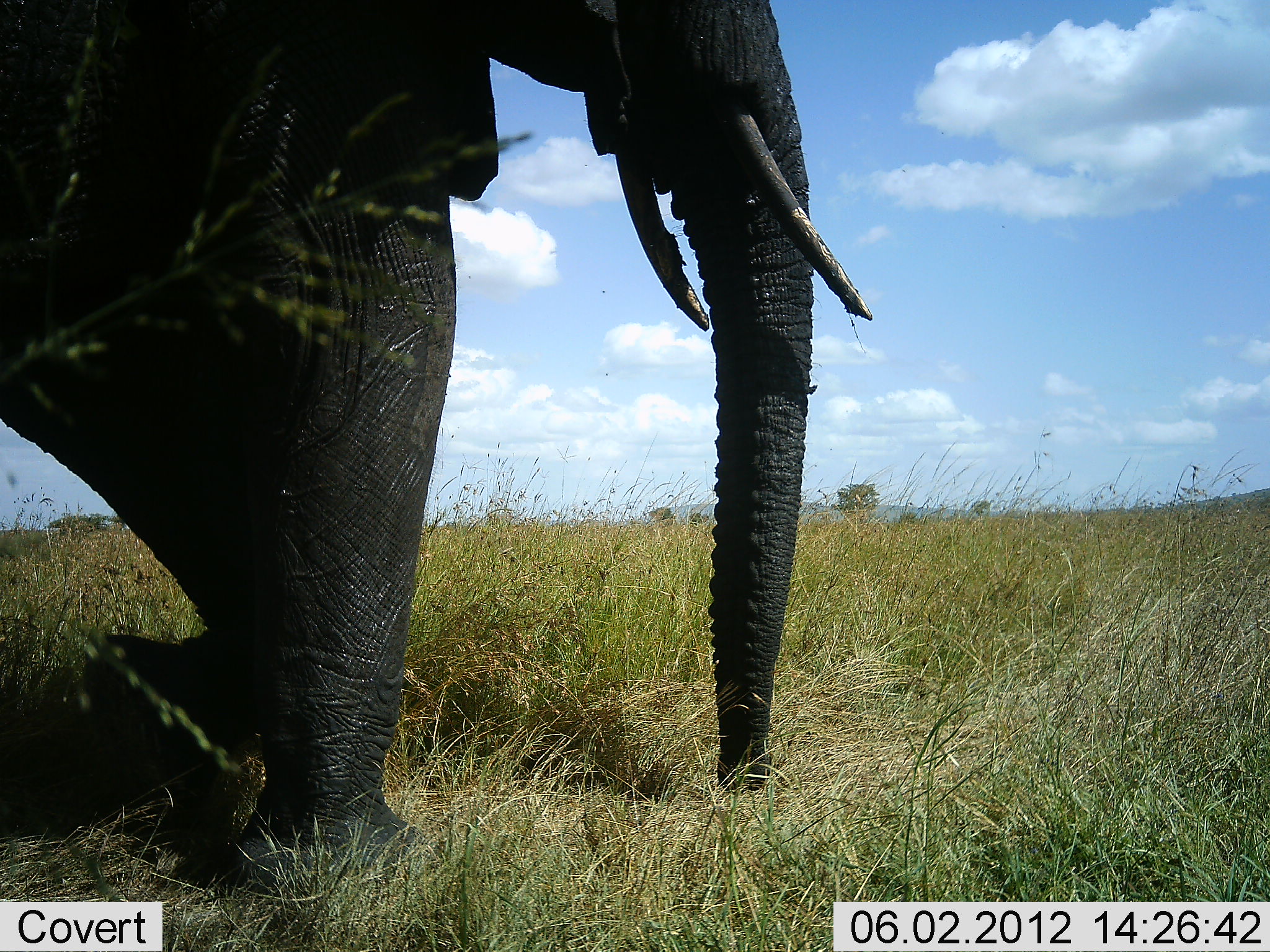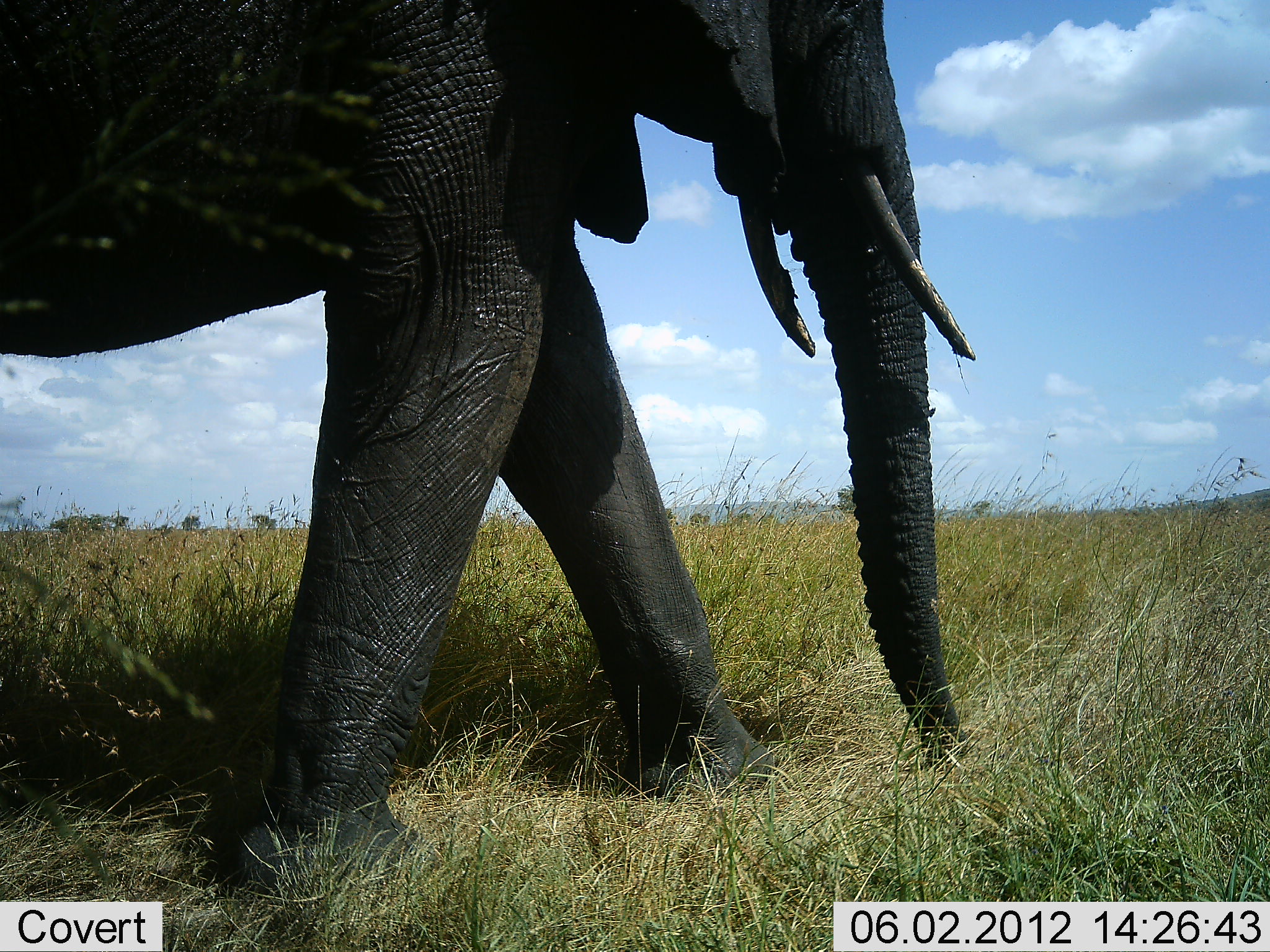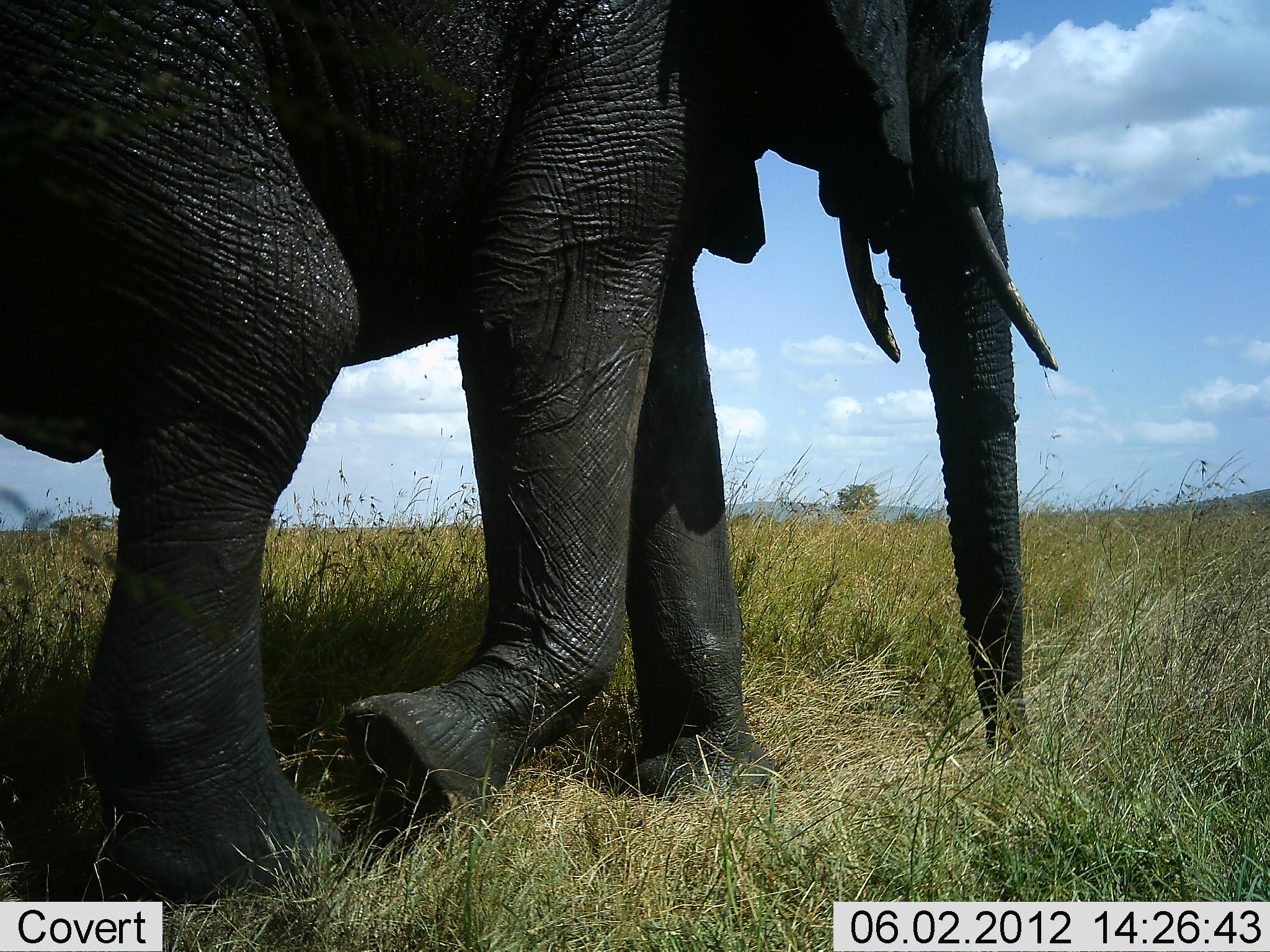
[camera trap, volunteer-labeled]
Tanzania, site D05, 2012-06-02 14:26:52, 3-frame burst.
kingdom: Animalia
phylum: Chordata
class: Mammalia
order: Proboscidea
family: Elephantidae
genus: Loxodonta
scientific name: Loxodonta africana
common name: african bush elephant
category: elephant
Elephant (african bush elephant) (Loxodonta africana), count 1. Behavior (volunteer vote fractions): standing 0%, resting 0%, moving 100%, interacting 0%. Young present (vote fraction): 0%. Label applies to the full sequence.